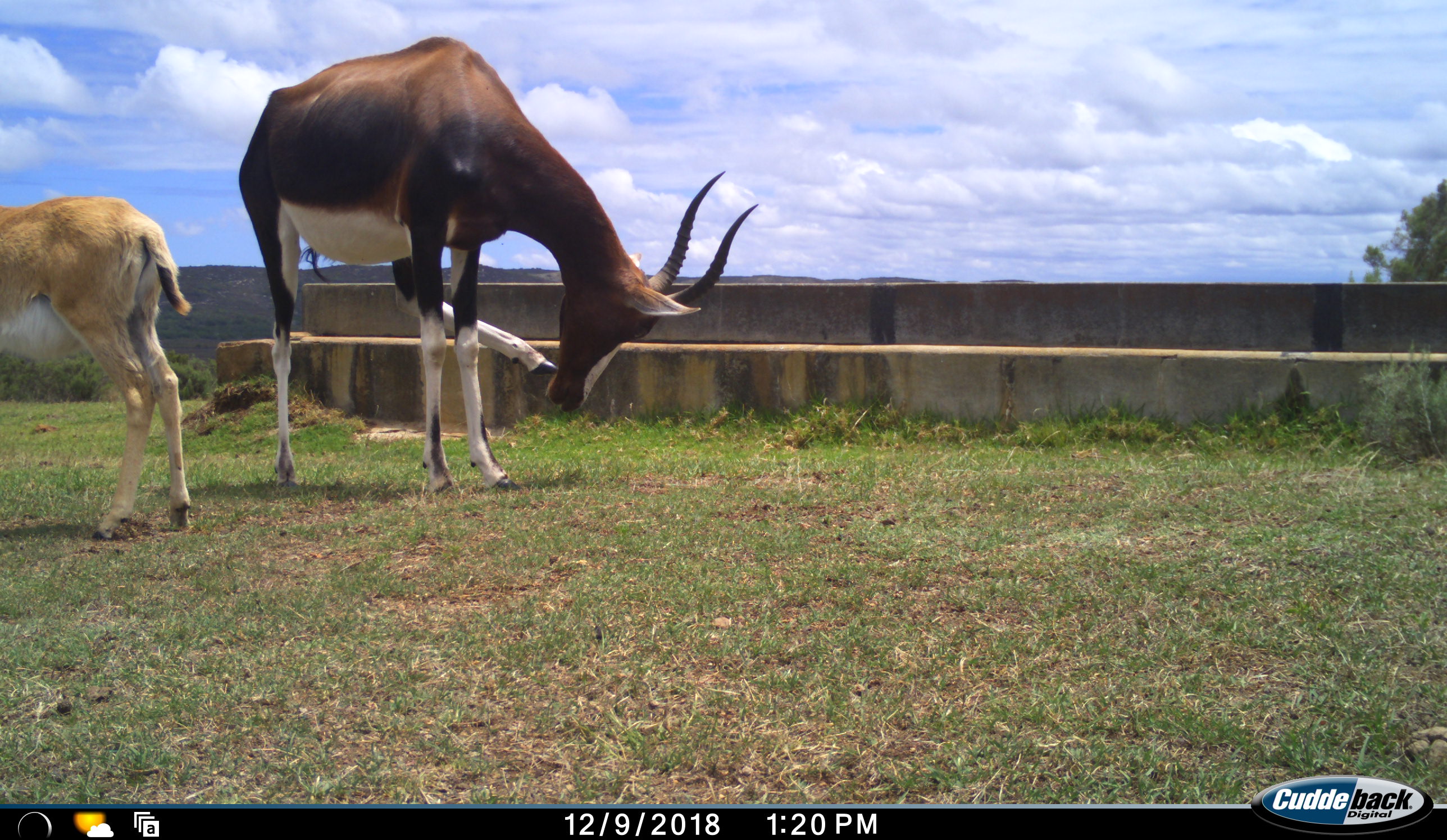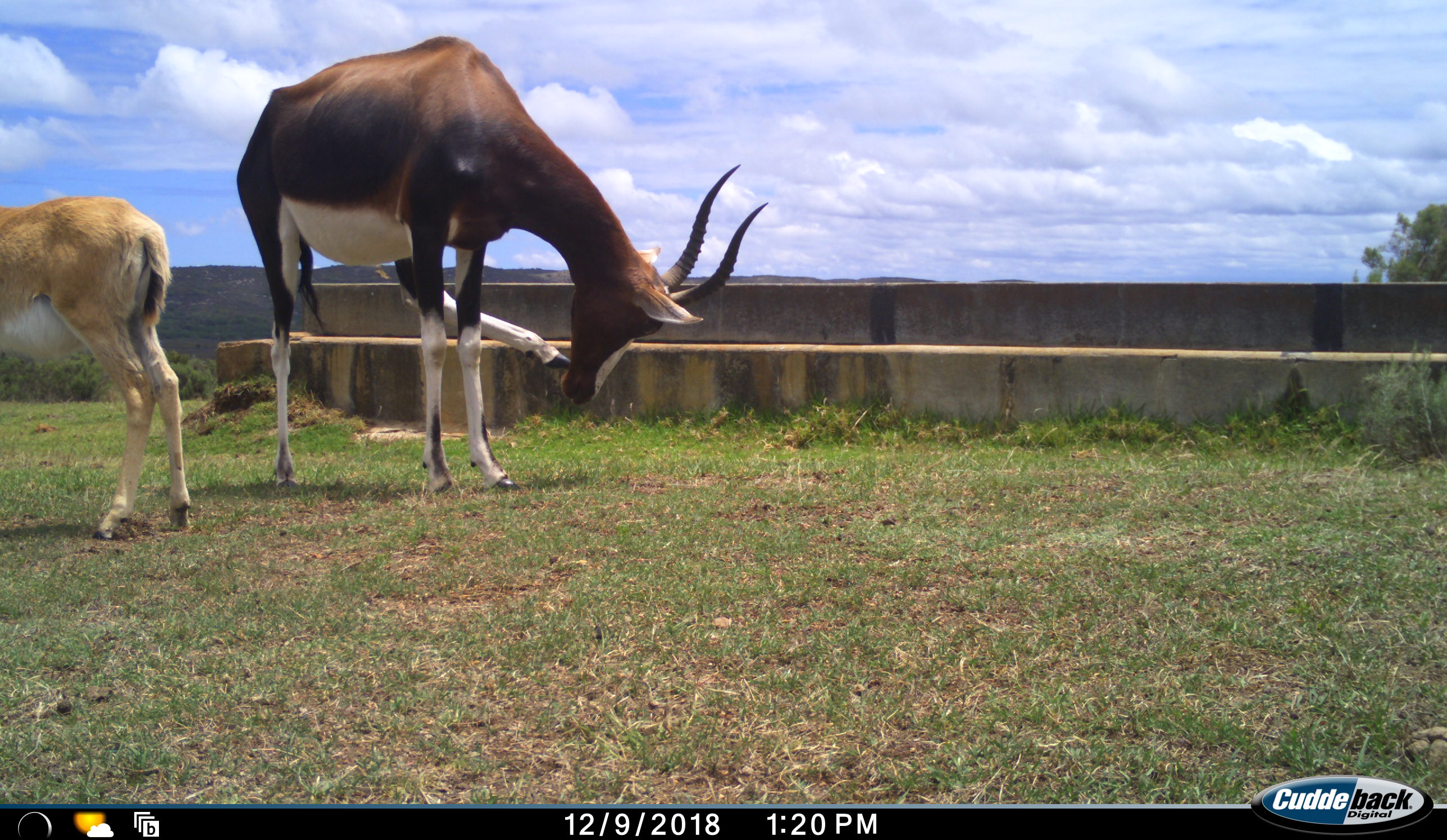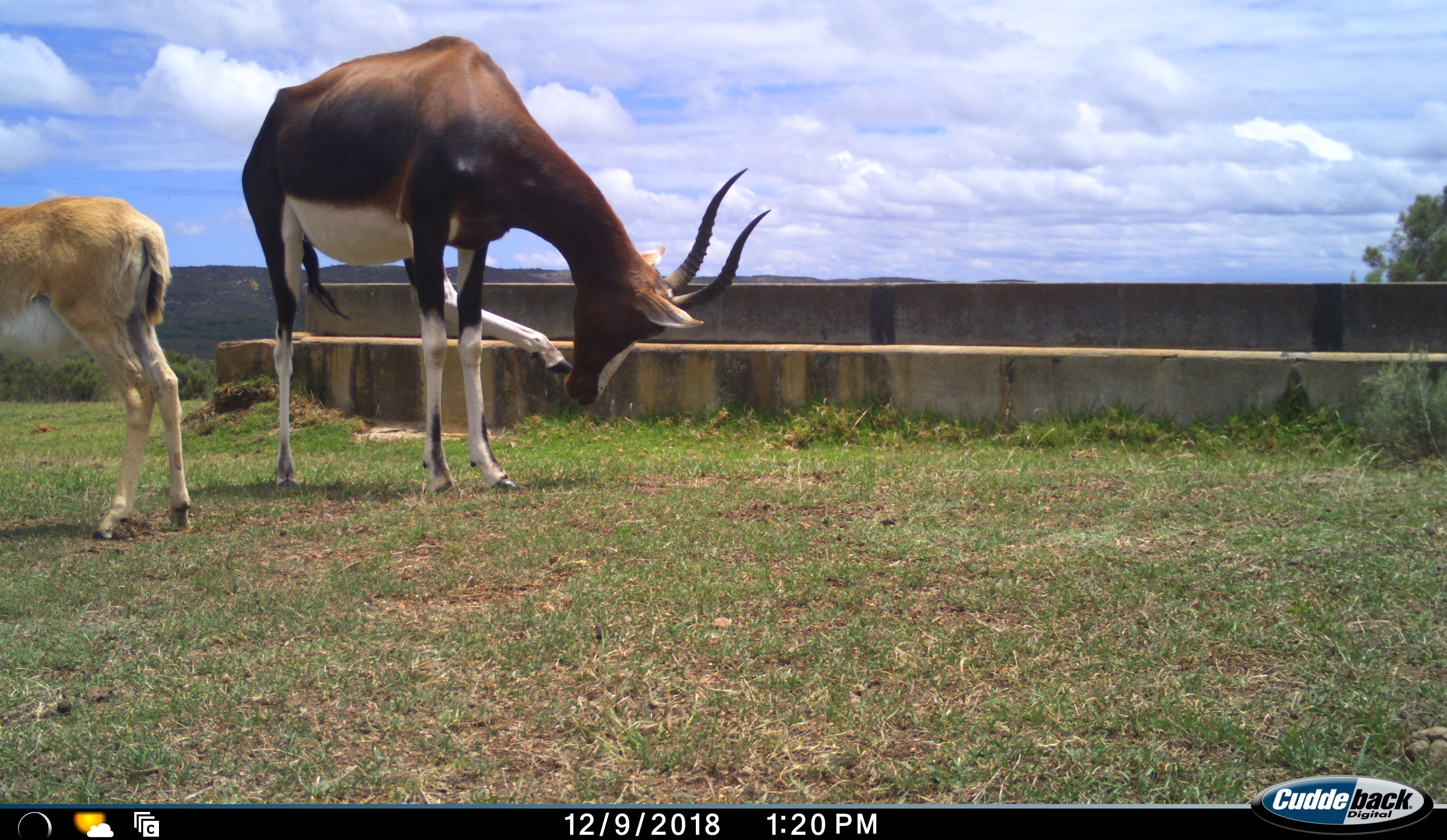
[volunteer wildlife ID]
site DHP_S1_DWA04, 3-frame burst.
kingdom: Animalia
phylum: Chordata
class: Mammalia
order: Artiodactyla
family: Bovidae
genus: Damaliscus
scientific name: Damaliscus pygargus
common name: bontebok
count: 2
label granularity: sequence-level